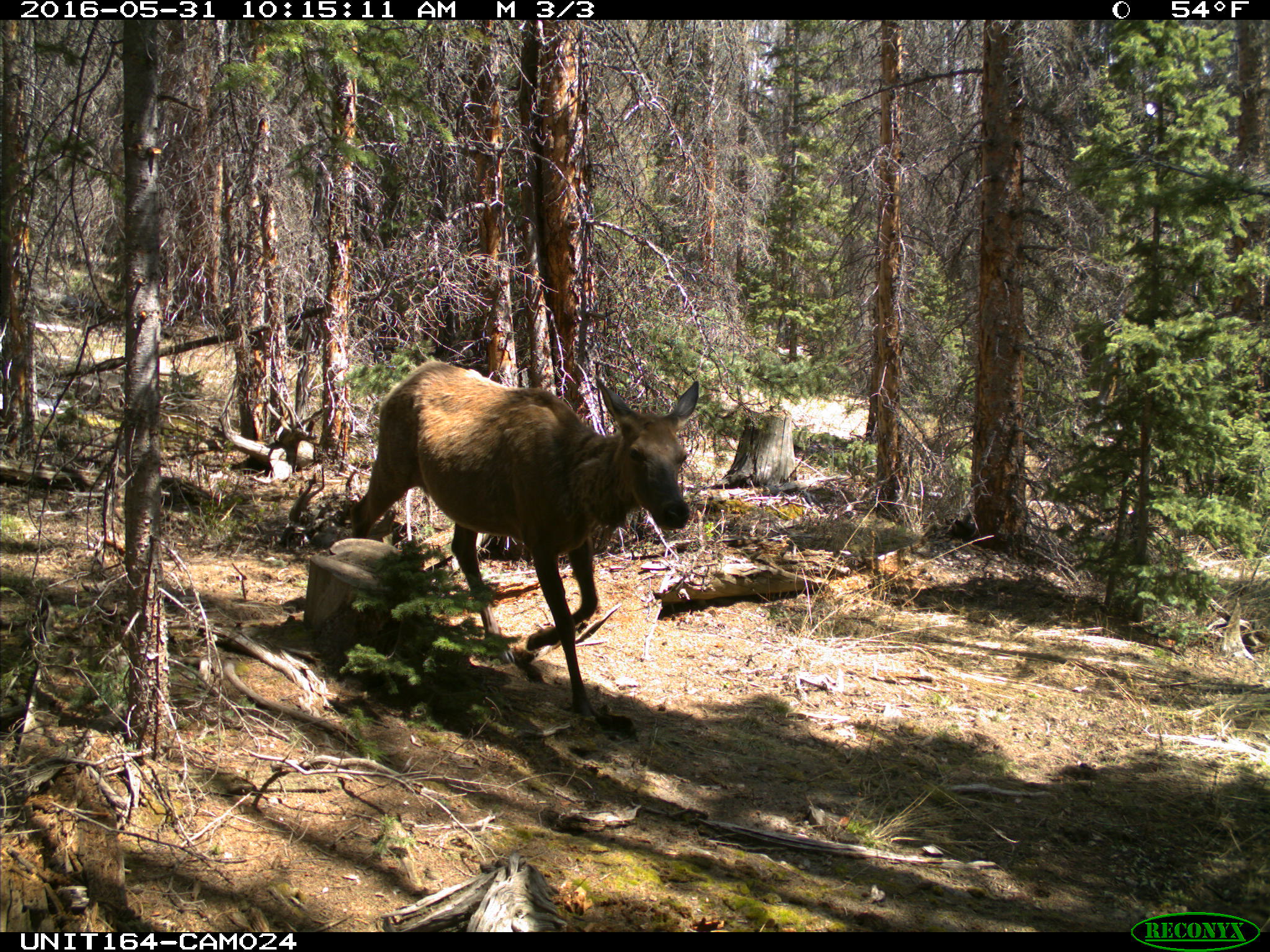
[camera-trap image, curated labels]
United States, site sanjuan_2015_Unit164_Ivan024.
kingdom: Animalia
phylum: Chordata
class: Mammalia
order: Artiodactyla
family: Cervidae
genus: Cervus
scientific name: Cervus elaphus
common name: red deer